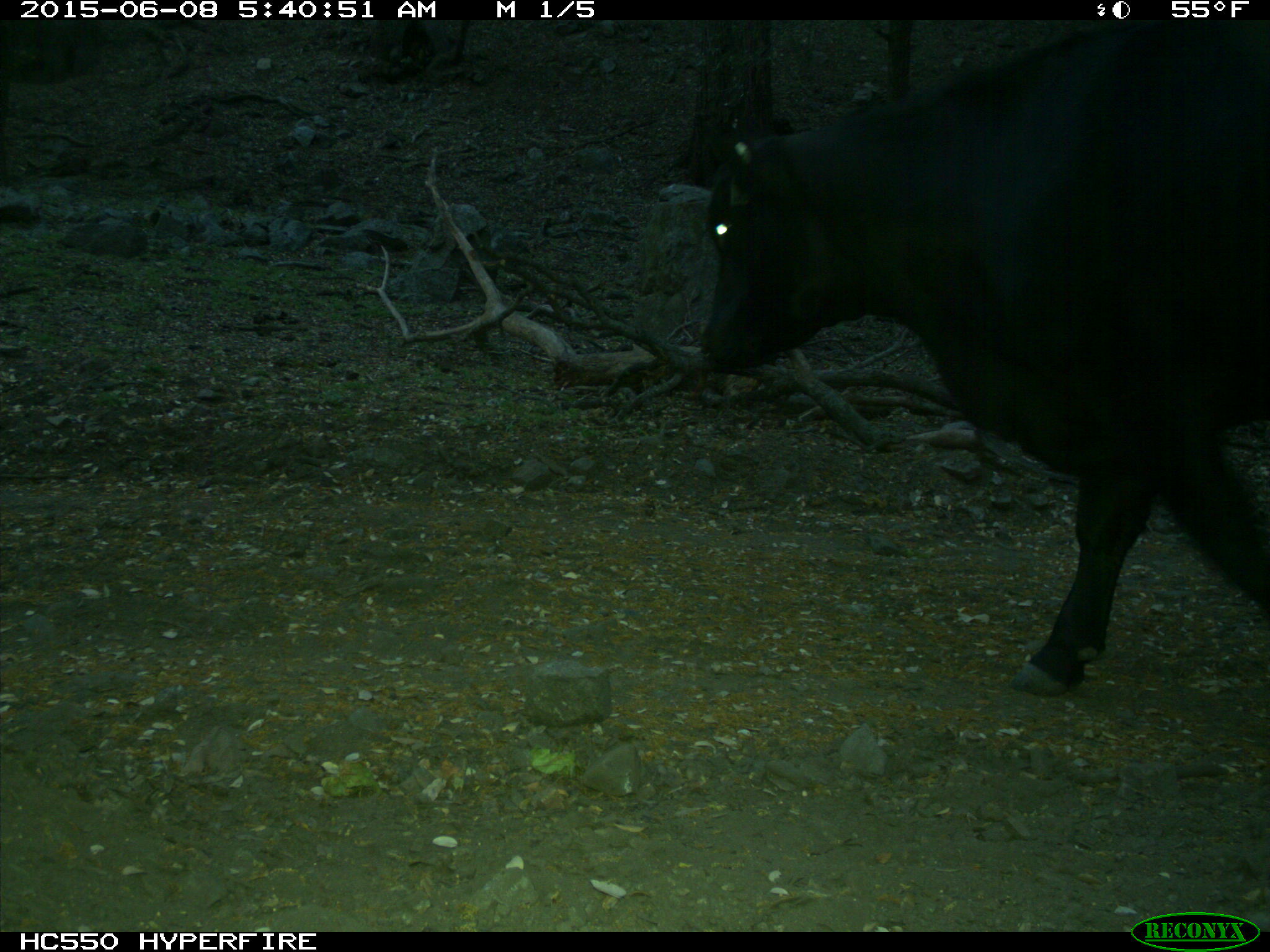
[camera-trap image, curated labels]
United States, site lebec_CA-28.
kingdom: Animalia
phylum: Chordata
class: Mammalia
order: Artiodactyla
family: Bovidae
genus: Bos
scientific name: Bos taurus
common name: domestic cow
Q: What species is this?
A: Bos taurus (domestic cow).